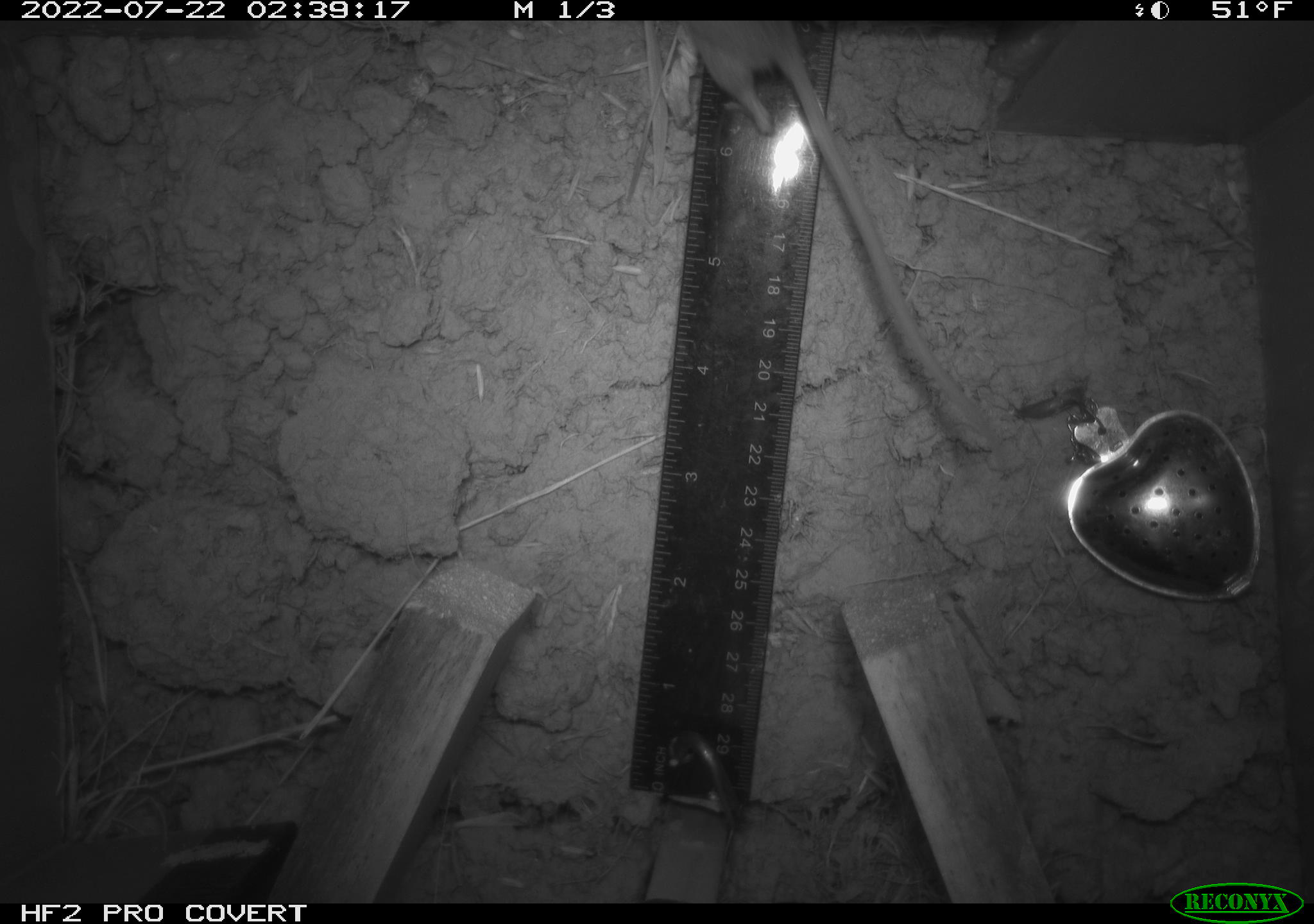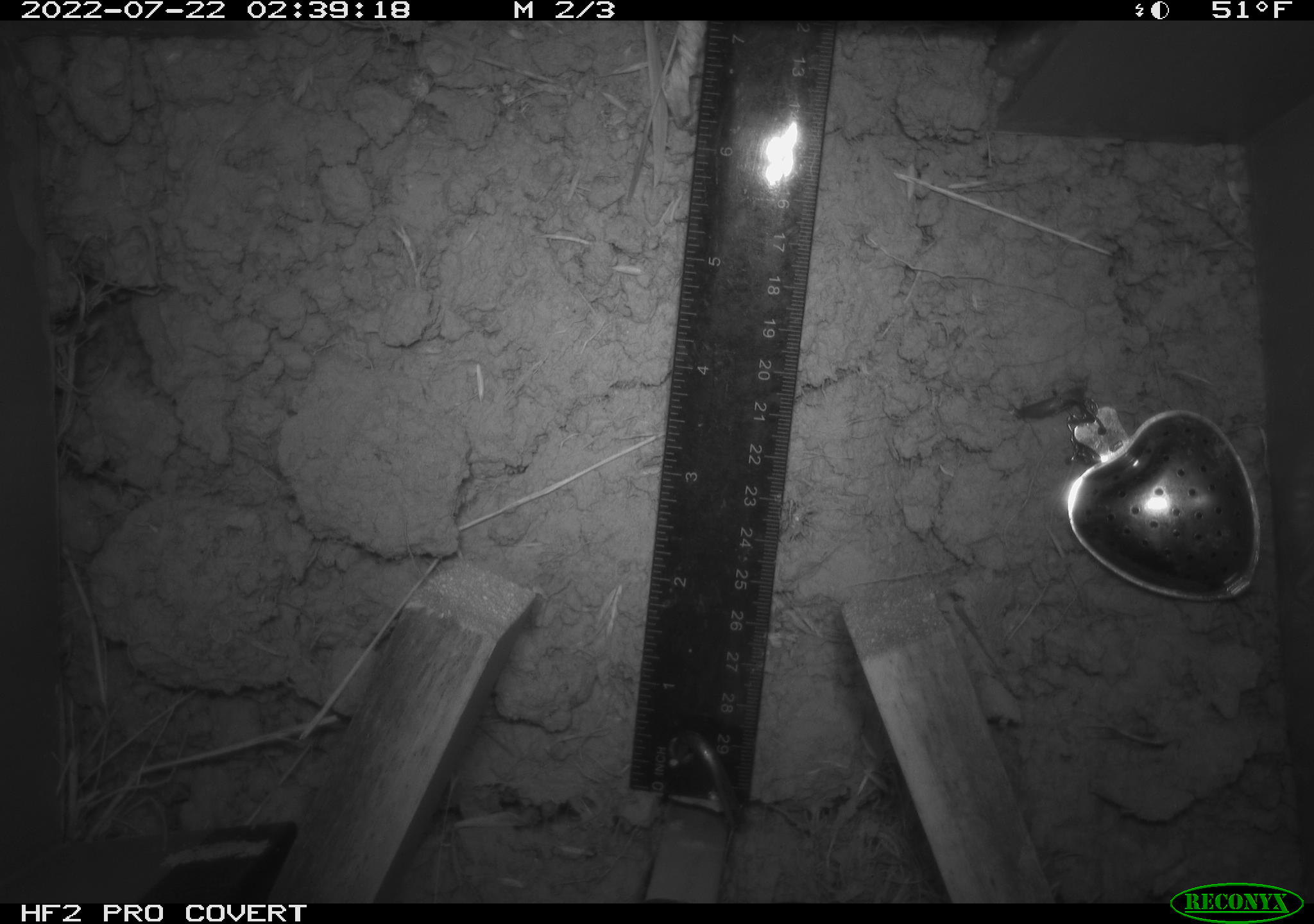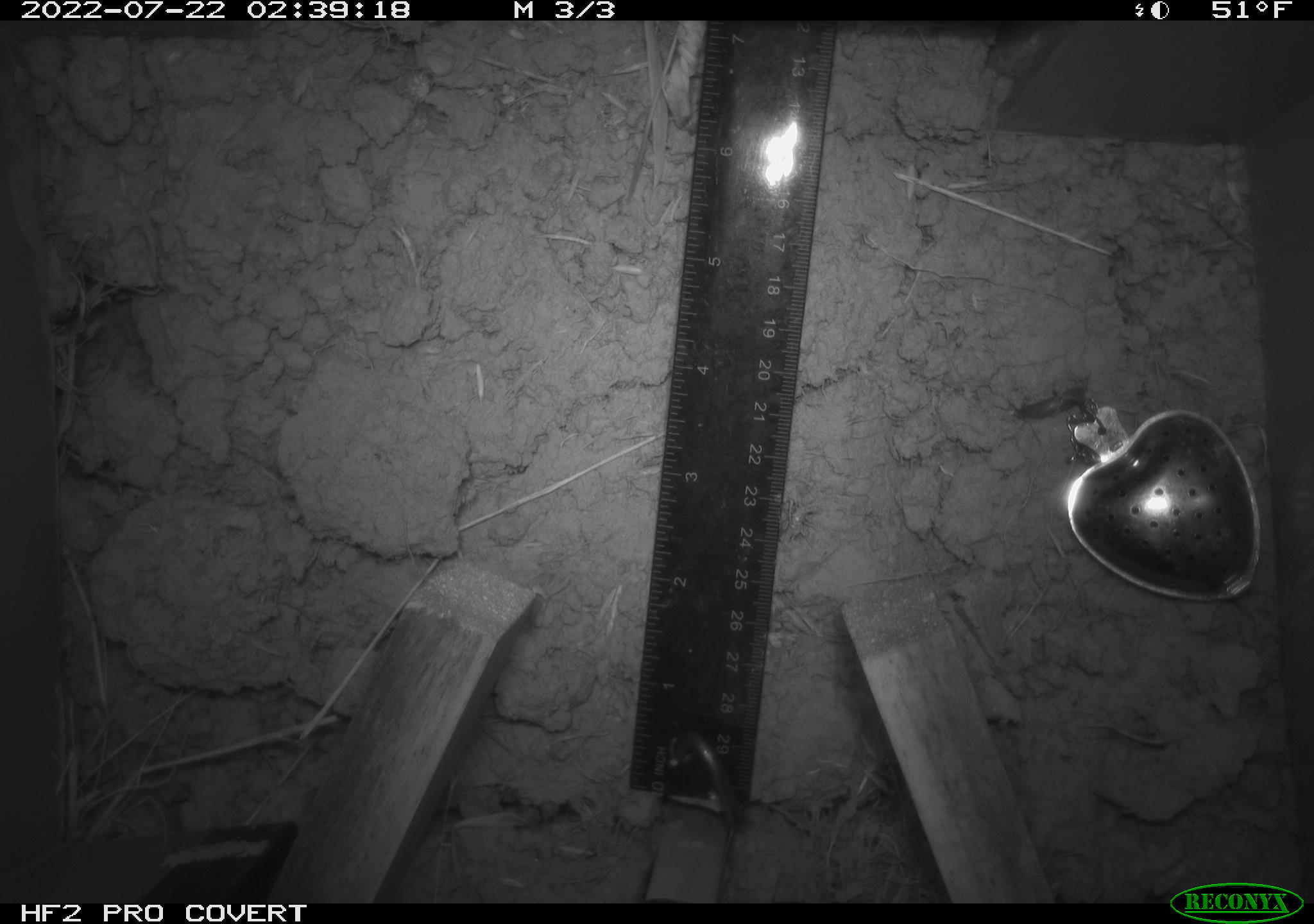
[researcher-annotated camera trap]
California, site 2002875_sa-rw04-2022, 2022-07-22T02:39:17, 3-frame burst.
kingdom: Animalia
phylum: Chordata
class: Mammalia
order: Rodentia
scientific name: Rodentia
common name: mouse species